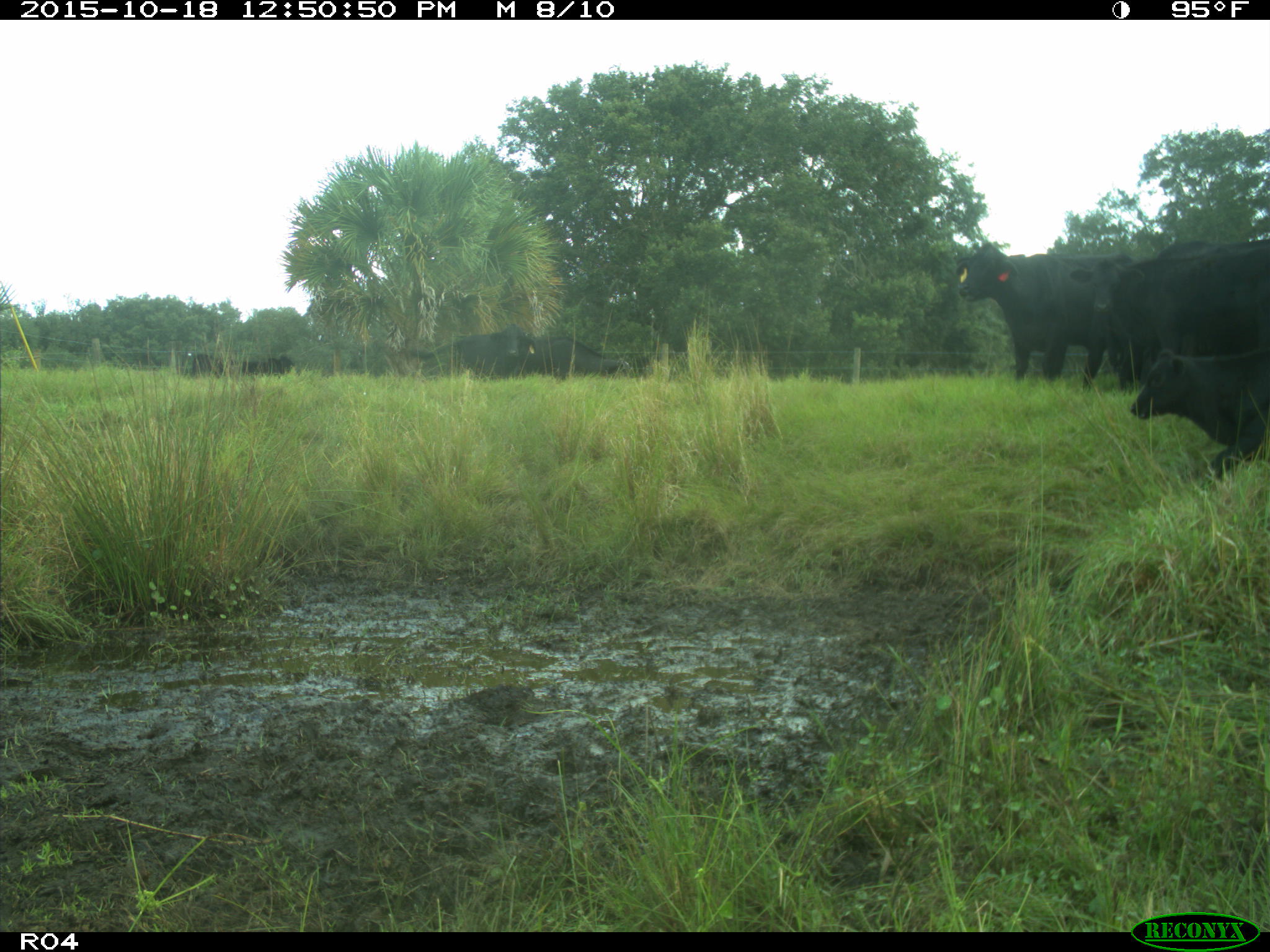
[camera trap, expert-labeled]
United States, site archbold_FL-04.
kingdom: Animalia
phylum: Chordata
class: Mammalia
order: Artiodactyla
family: Bovidae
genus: Bos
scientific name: Bos taurus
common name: domestic cow